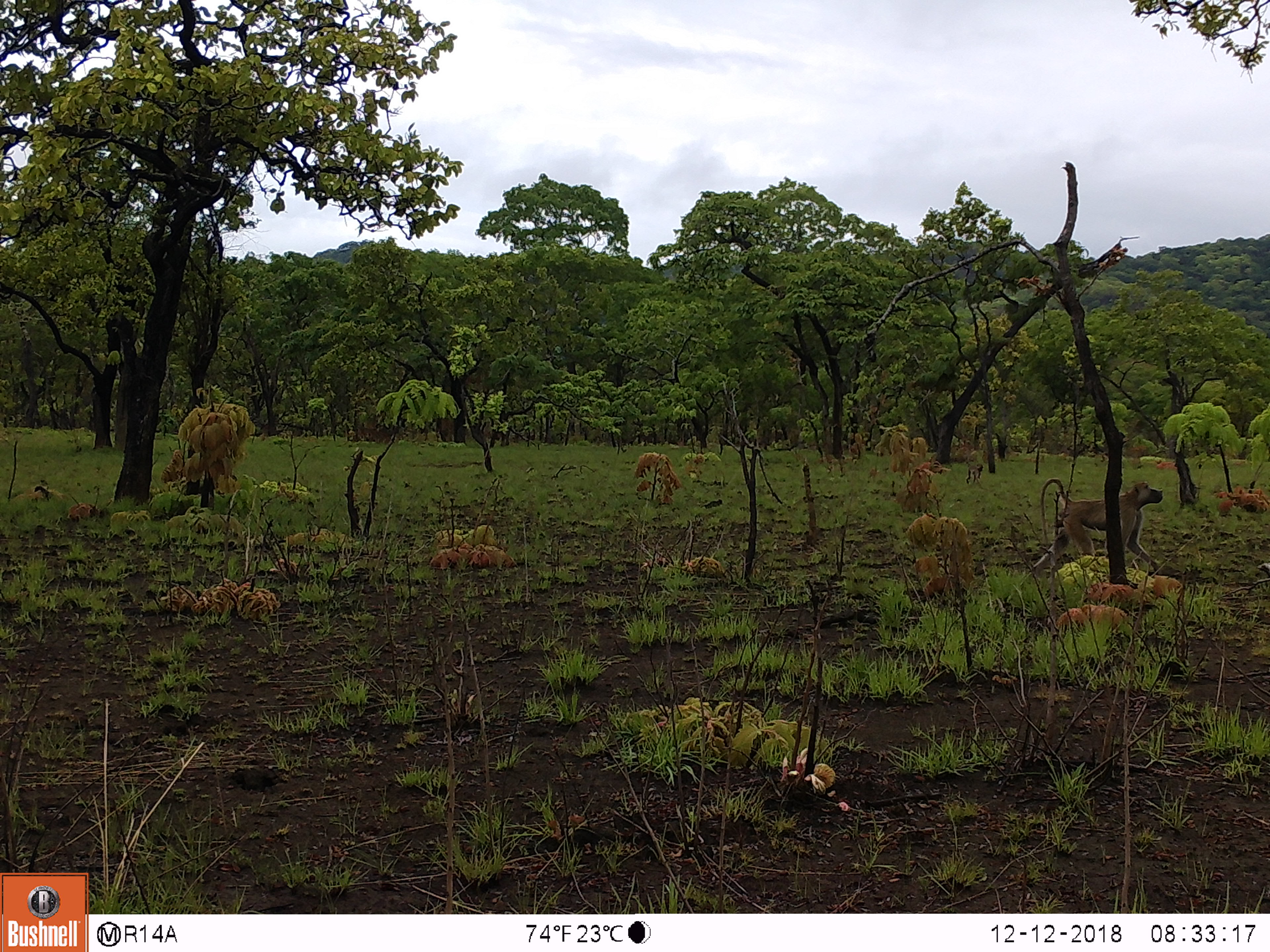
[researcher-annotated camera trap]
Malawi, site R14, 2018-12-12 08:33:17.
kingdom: Animalia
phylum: Chordata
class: Mammalia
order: Primates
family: Cercopithecidae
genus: Papio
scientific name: Papio cynocephalus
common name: yellow baboon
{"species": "yellow baboon (Papio cynocephalus)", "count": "1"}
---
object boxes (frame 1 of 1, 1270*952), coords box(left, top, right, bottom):
yellow baboon: box(1027, 469, 1168, 585)